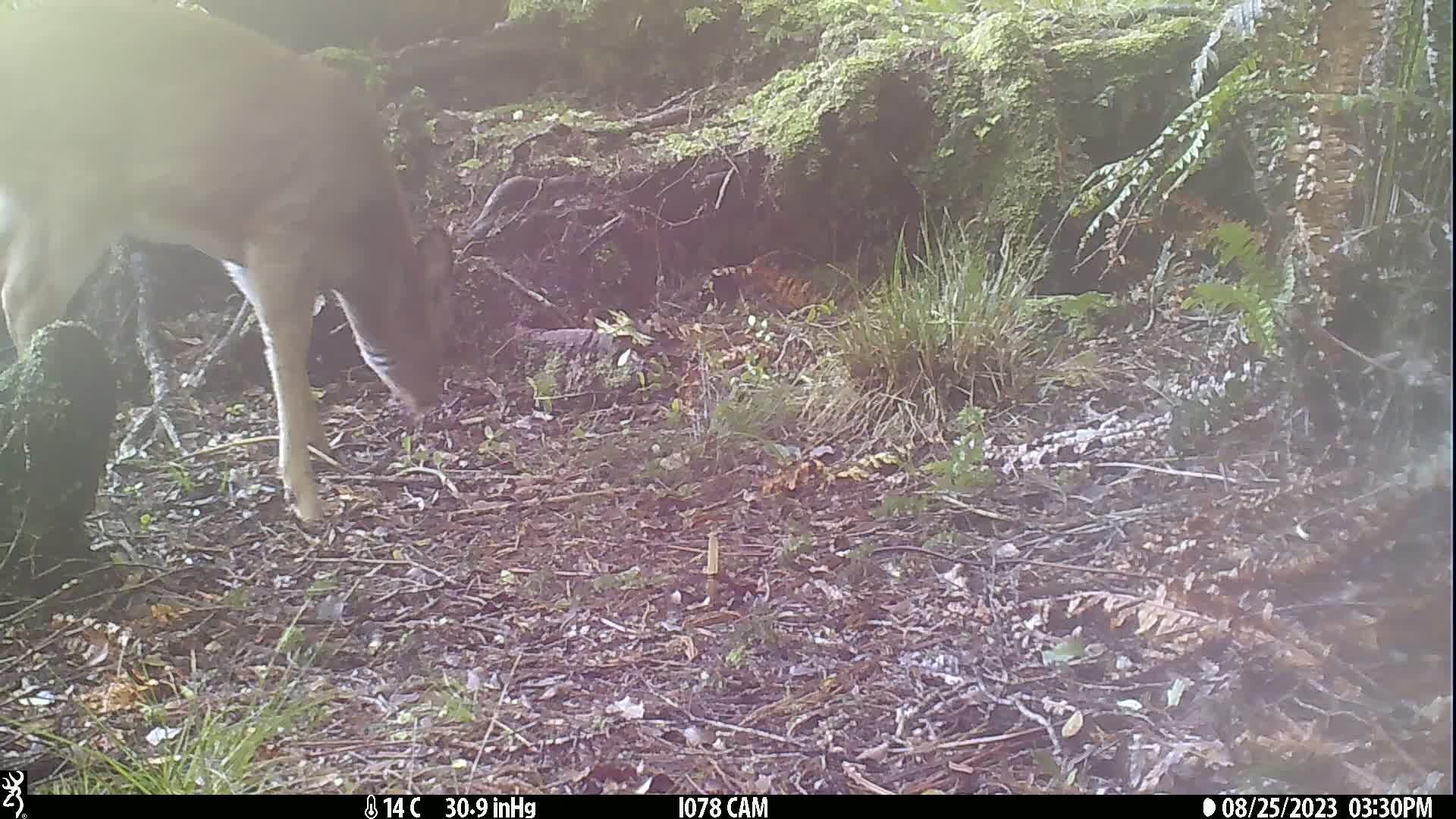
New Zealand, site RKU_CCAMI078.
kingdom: Animalia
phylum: Chordata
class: Mammalia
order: Artiodactyla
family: Cervidae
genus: Odocoileus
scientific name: Odocoileus virginianus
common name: white-tailed deer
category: white tailed deer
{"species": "white tailed deer (white-tailed deer) (Odocoileus virginianus)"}